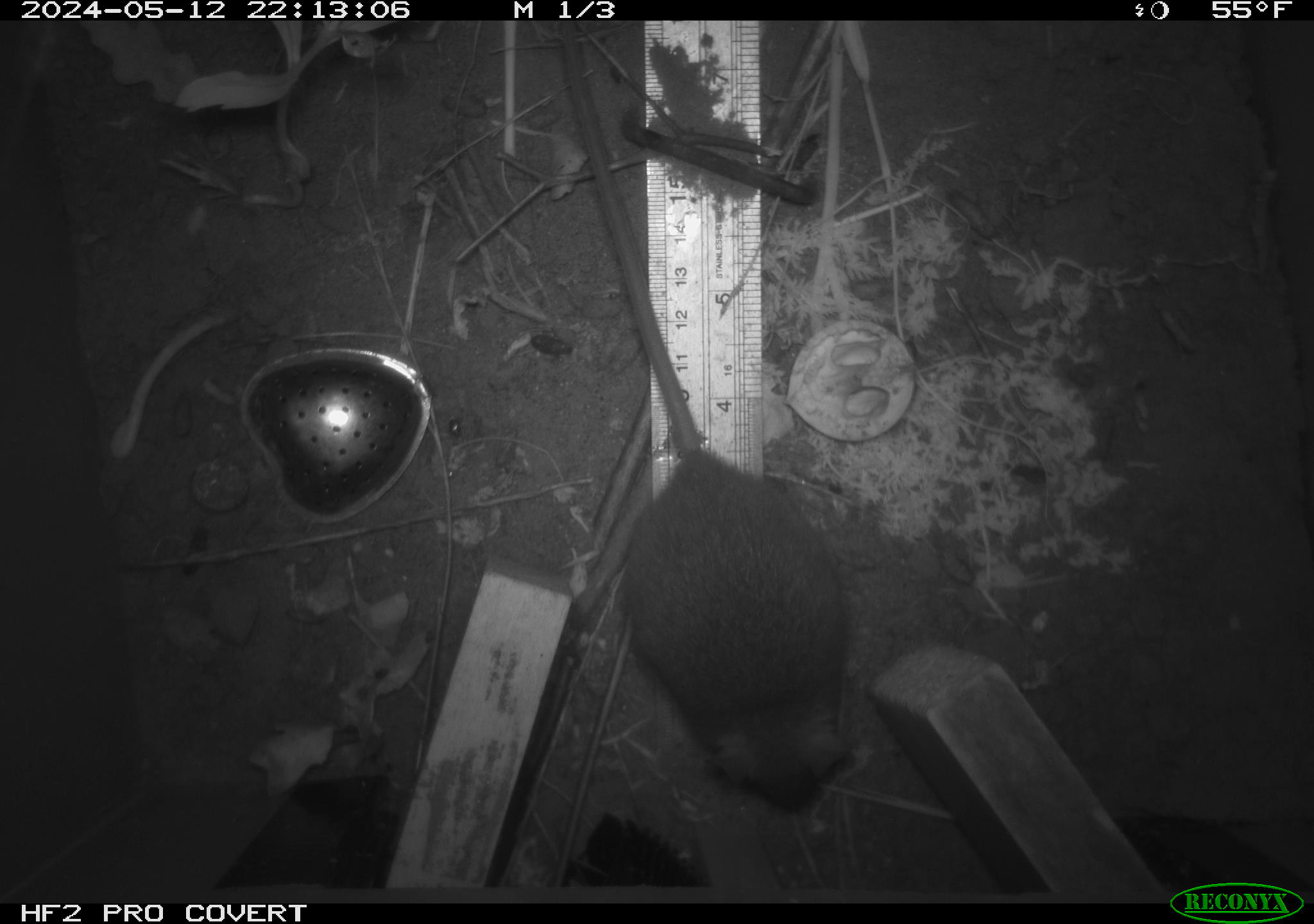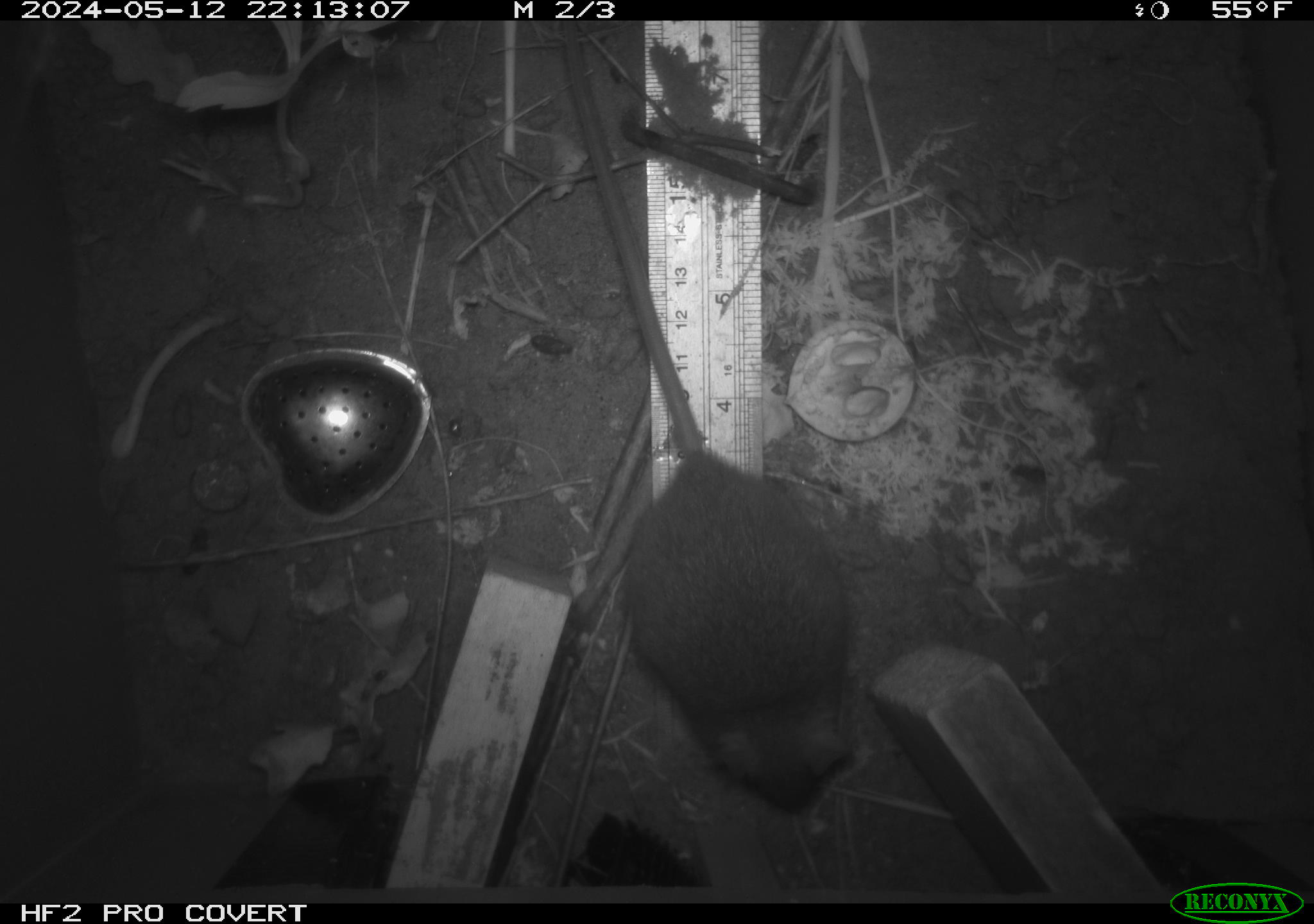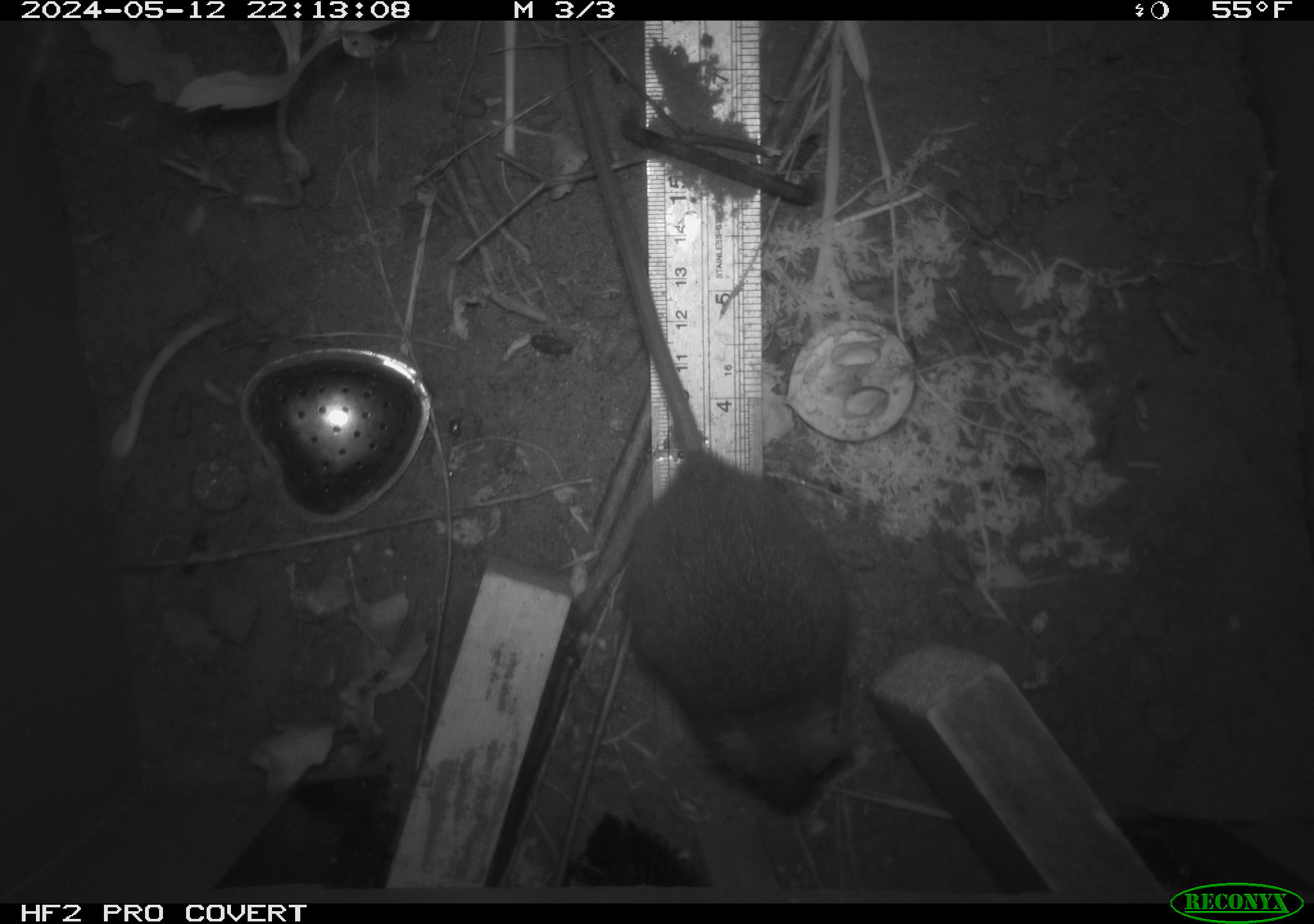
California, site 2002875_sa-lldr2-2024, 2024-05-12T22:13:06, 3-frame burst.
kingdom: Animalia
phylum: Chordata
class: Mammalia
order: Rodentia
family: Muridae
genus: Rattus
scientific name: Rattus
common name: rat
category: rattus species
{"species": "rattus species (rat) (Rattus)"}